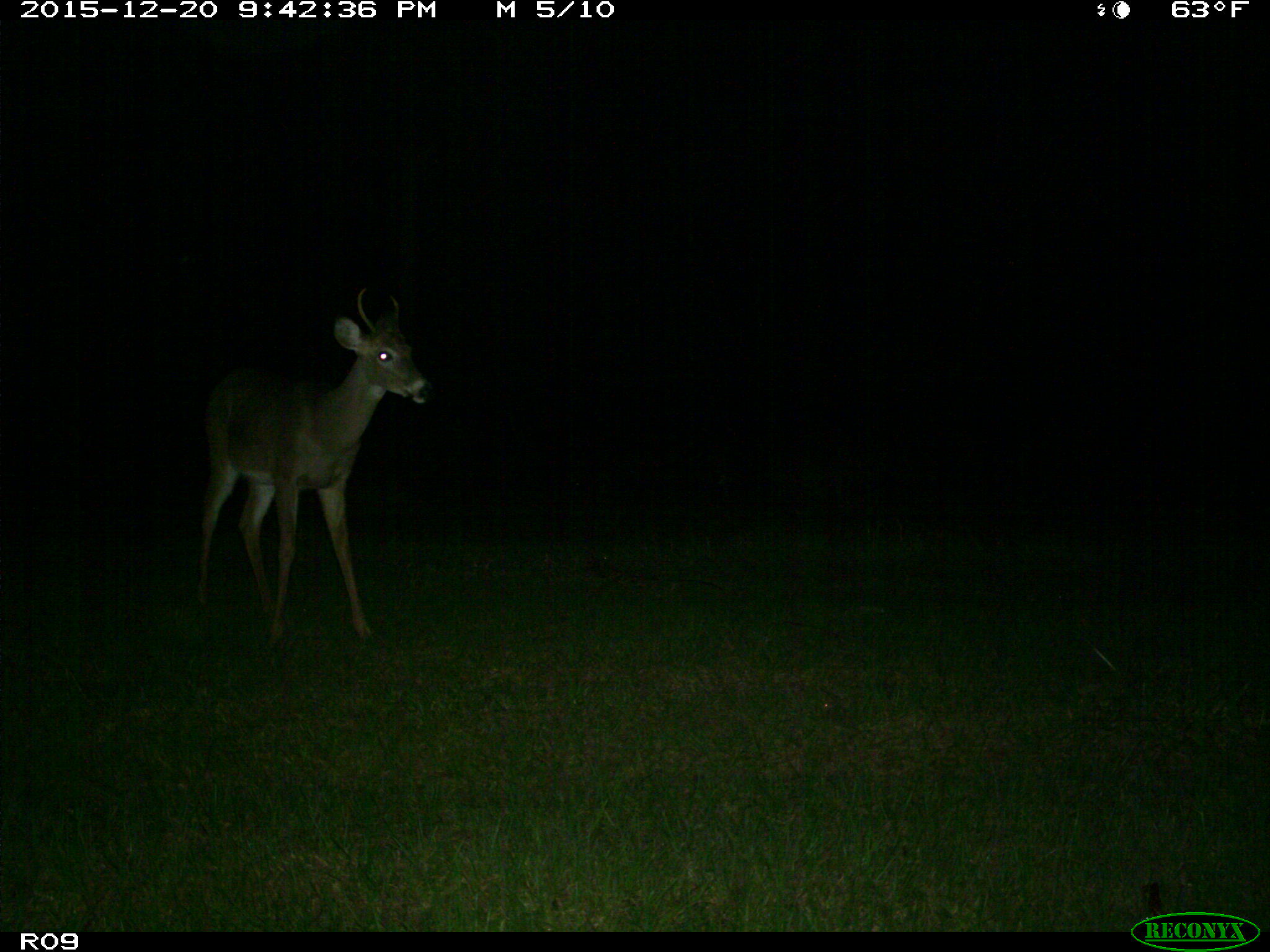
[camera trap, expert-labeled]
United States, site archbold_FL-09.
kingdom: Animalia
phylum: Chordata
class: Mammalia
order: Artiodactyla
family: Cervidae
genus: Odocoileus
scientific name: Odocoileus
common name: deer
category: unidentified deer